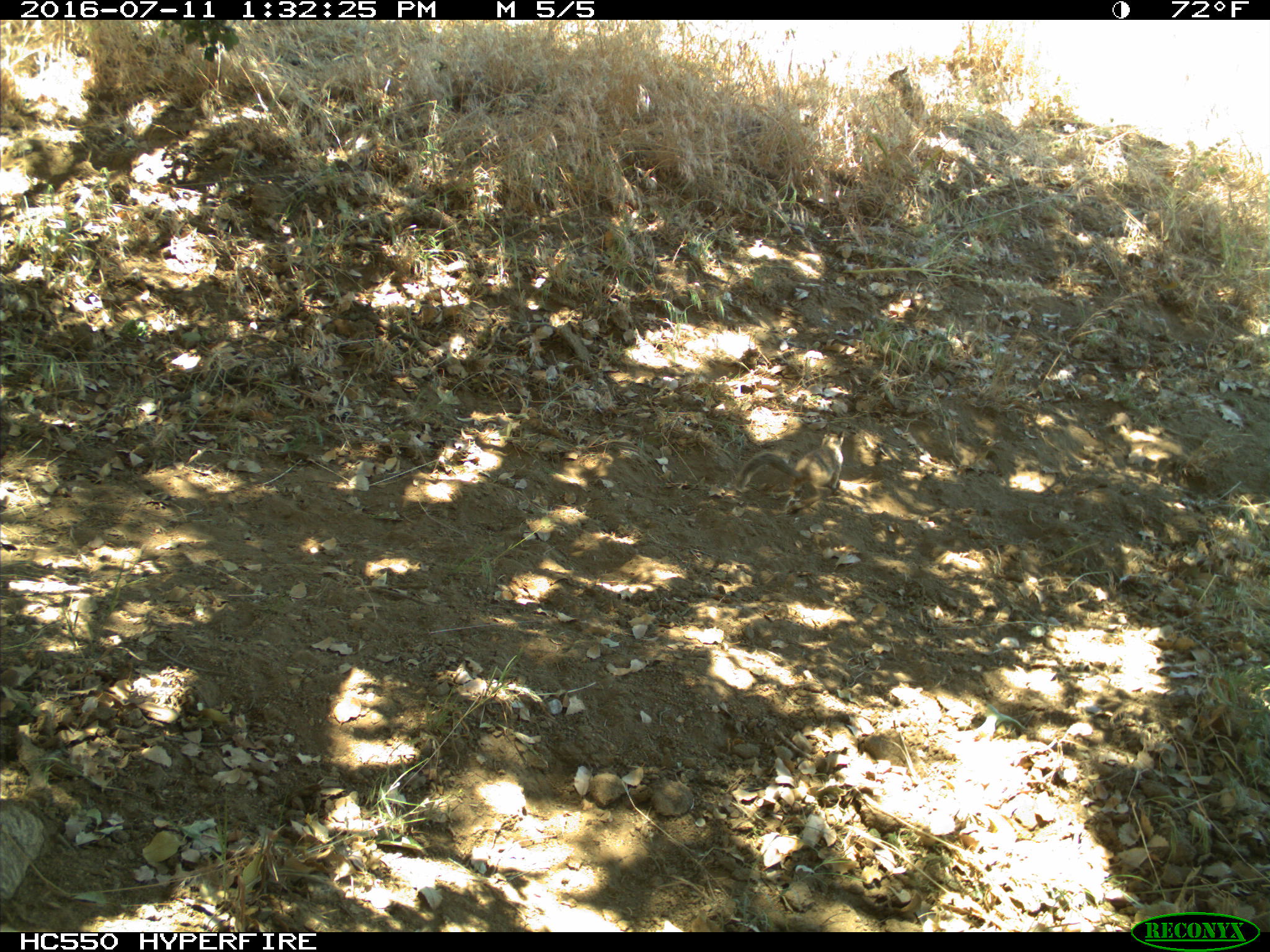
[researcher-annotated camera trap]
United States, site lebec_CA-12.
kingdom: Animalia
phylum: Chordata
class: Mammalia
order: Rodentia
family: Sciuridae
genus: Otospermophilus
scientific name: Otospermophilus beecheyi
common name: california ground squirrel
Otospermophilus beecheyi (california ground squirrel).